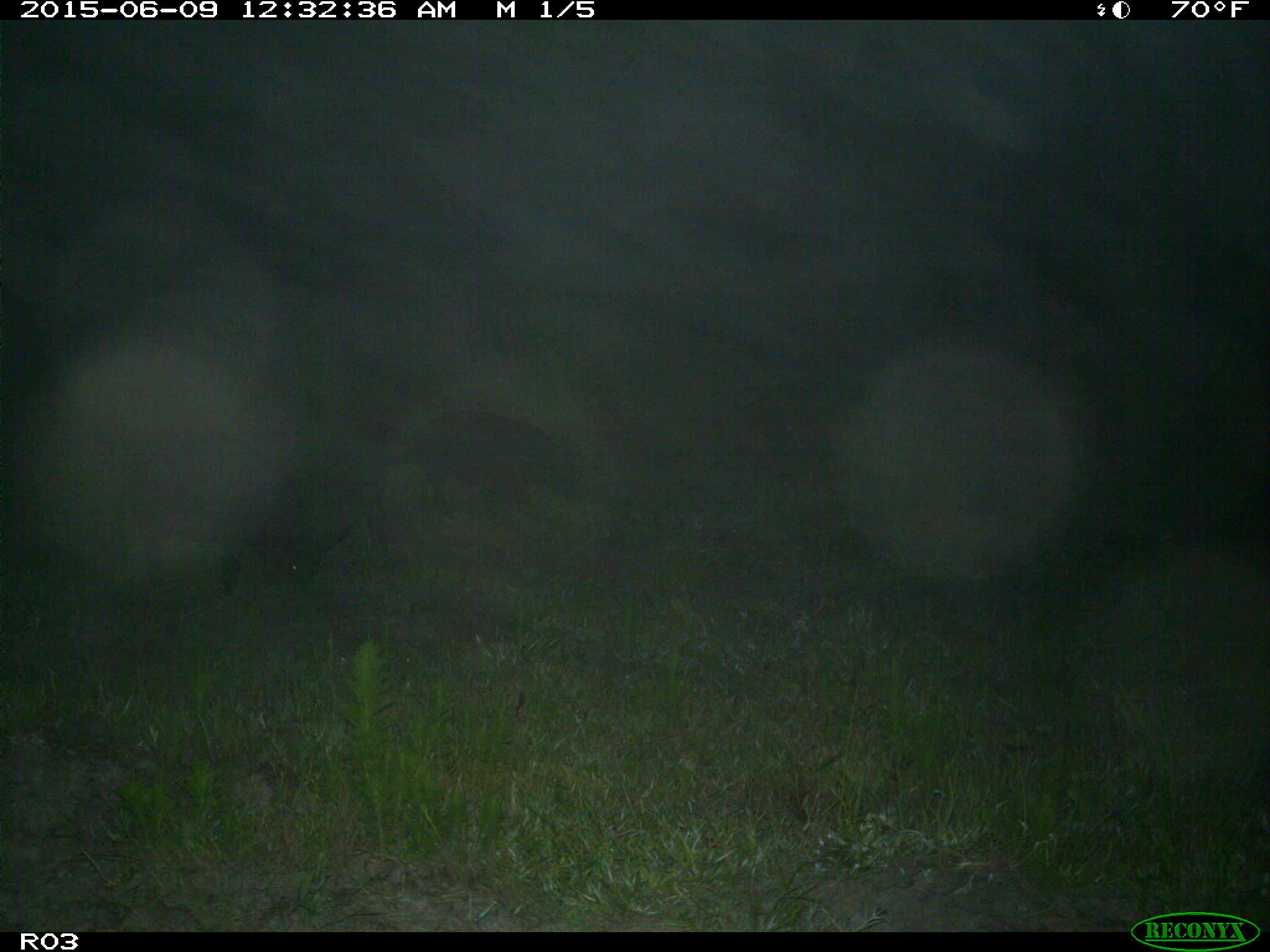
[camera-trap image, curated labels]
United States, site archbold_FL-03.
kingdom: Animalia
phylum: Chordata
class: Mammalia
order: Artiodactyla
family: Suidae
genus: Sus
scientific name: Sus scrofa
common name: wild boar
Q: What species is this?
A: Sus scrofa (wild boar).